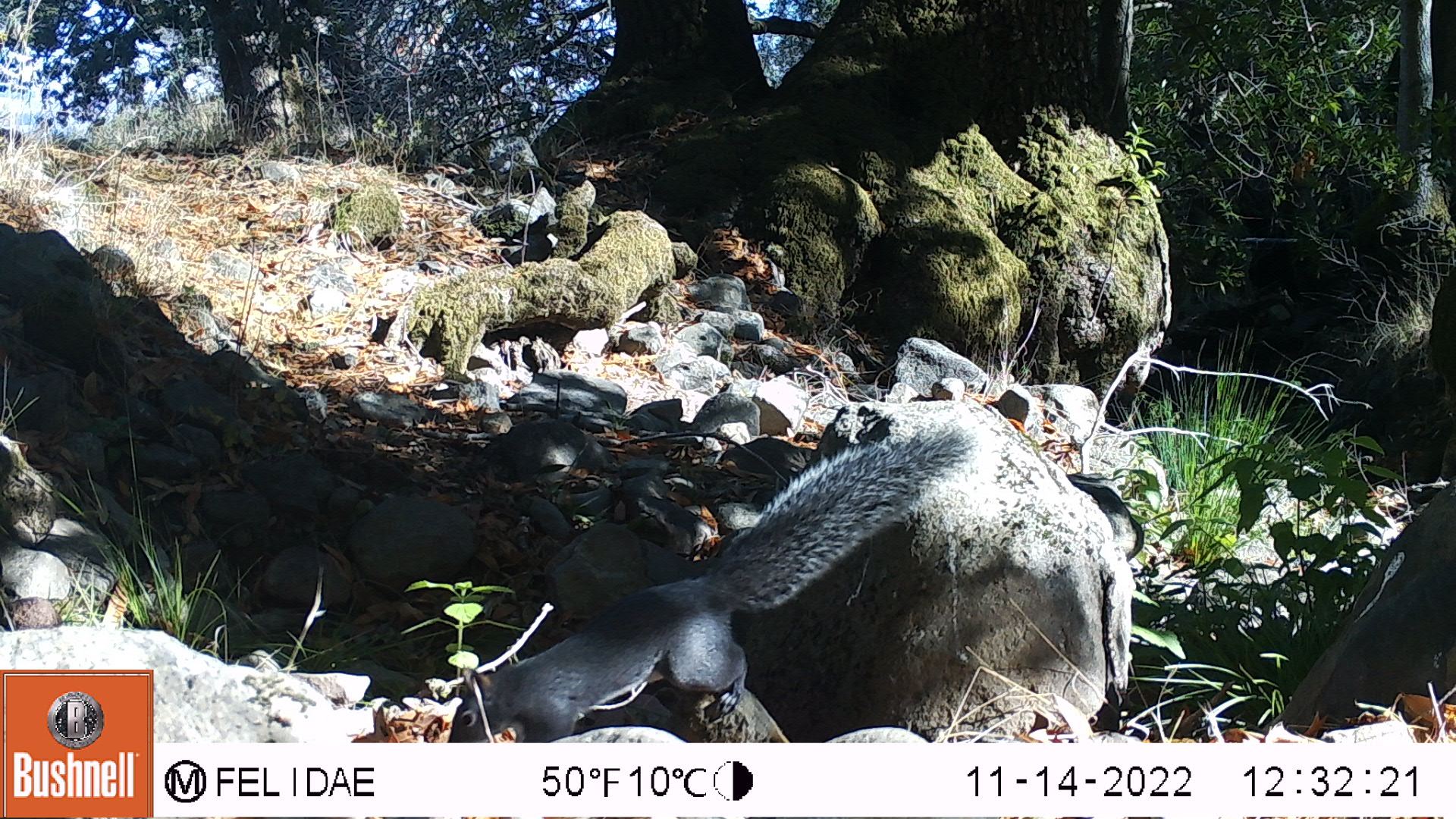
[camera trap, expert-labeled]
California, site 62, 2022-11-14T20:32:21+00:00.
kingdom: Animalia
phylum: Chordata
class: Mammalia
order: Rodentia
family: Sciuridae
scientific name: Sciuridae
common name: squirrel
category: unknown squirrel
Unknown squirrel (squirrel) (Sciuridae).